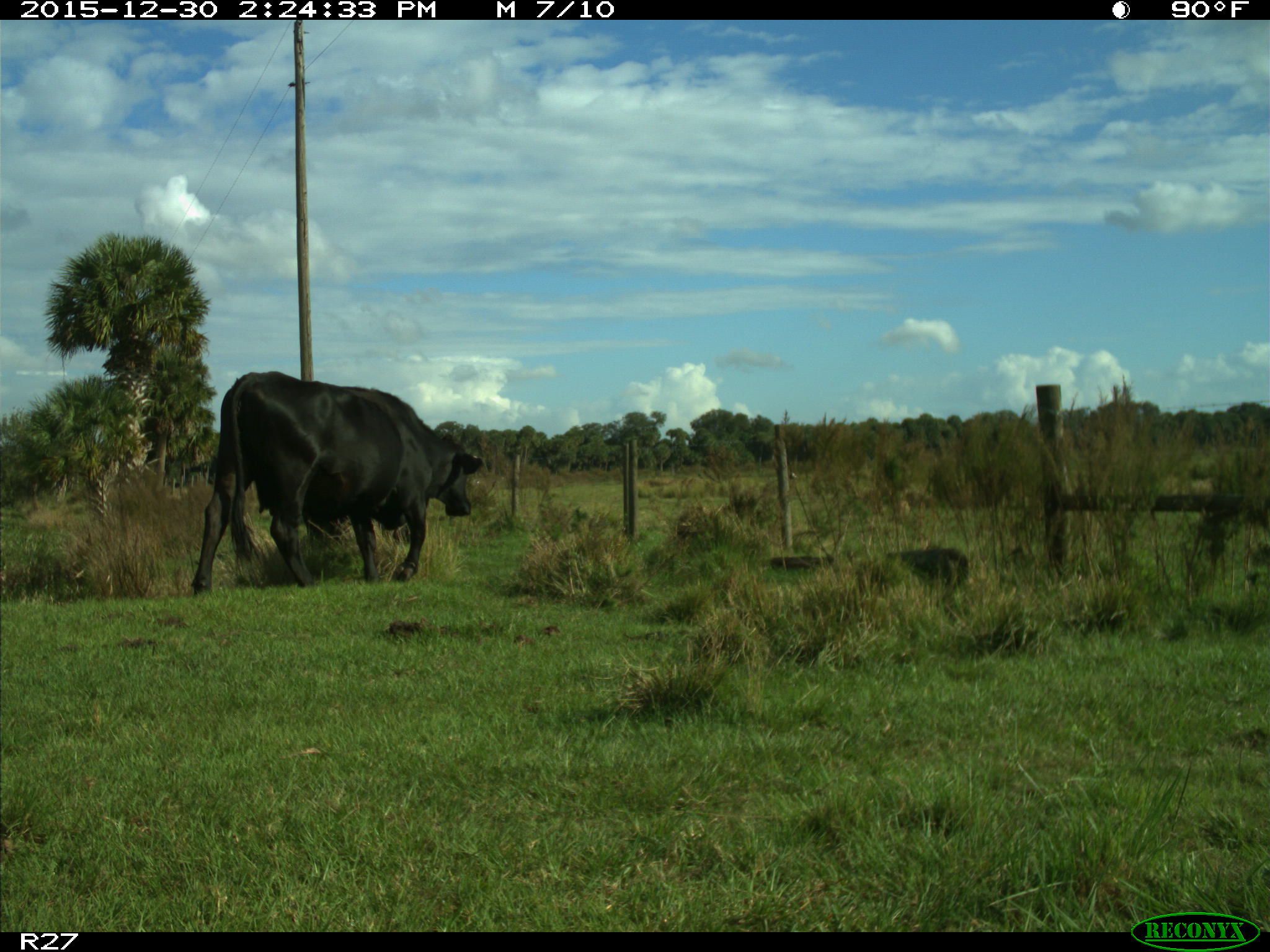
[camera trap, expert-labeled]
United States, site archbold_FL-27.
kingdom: Animalia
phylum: Chordata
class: Mammalia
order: Artiodactyla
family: Bovidae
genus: Bos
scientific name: Bos taurus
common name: domestic cow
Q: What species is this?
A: Bos taurus (domestic cow).